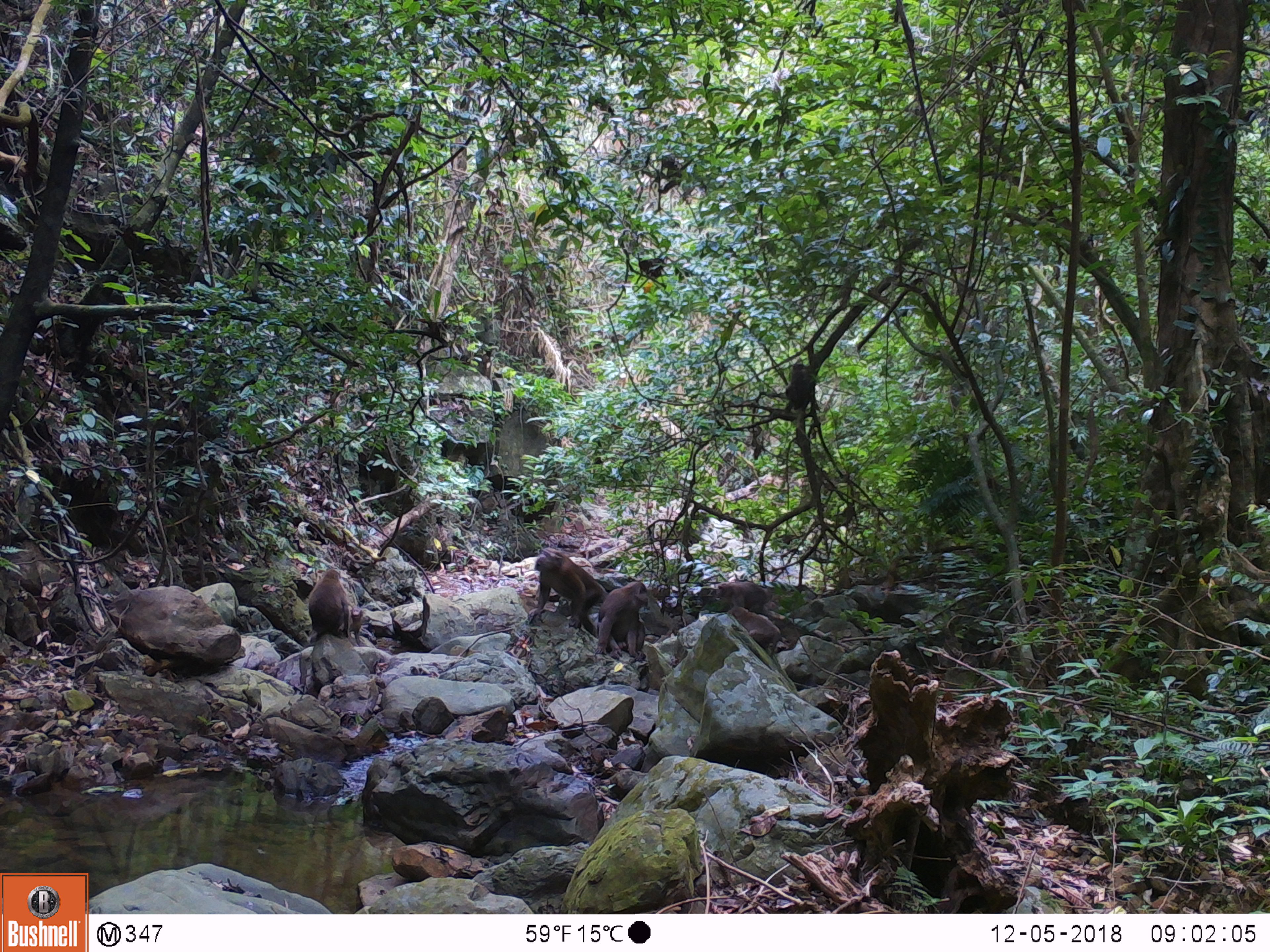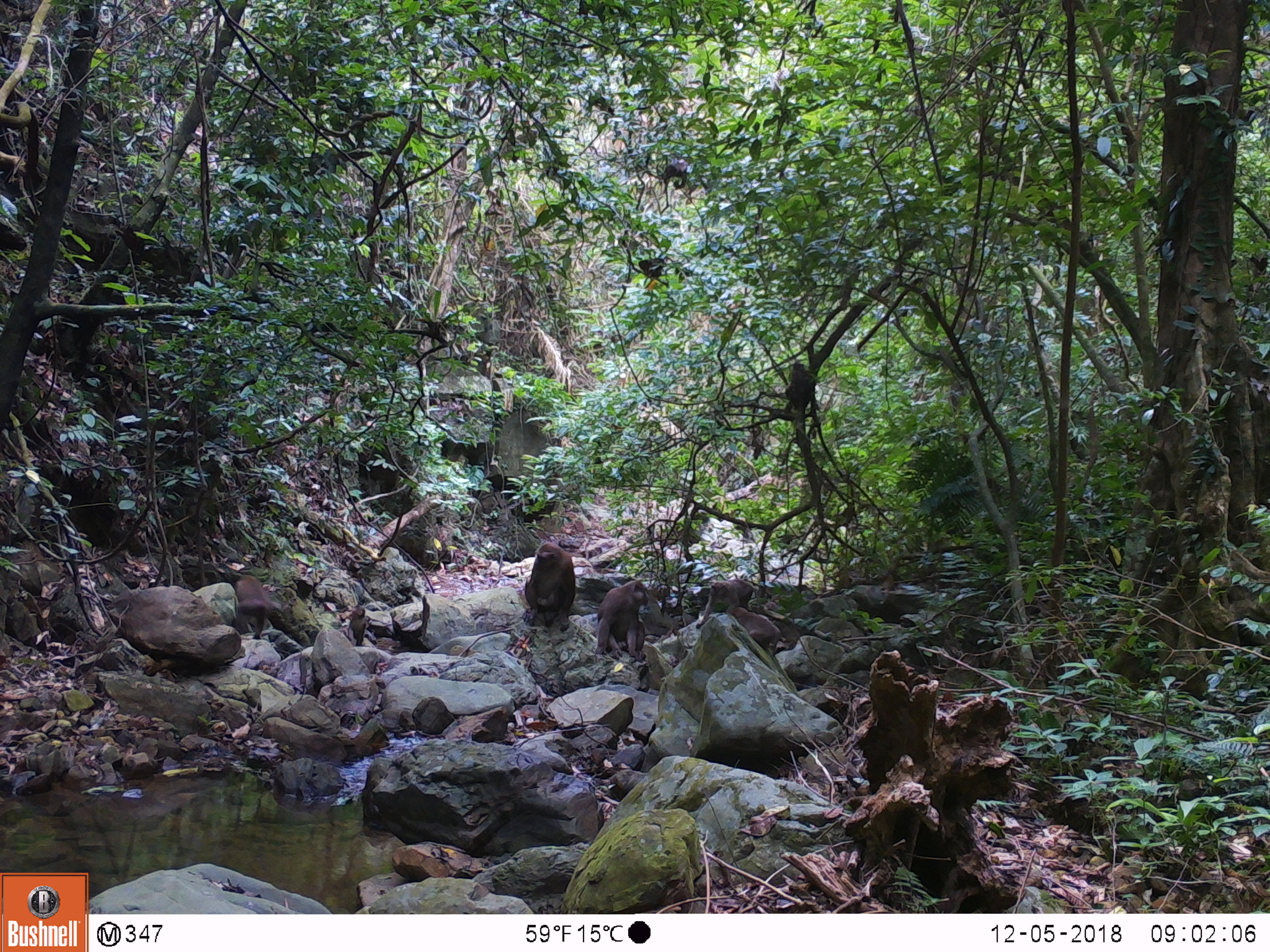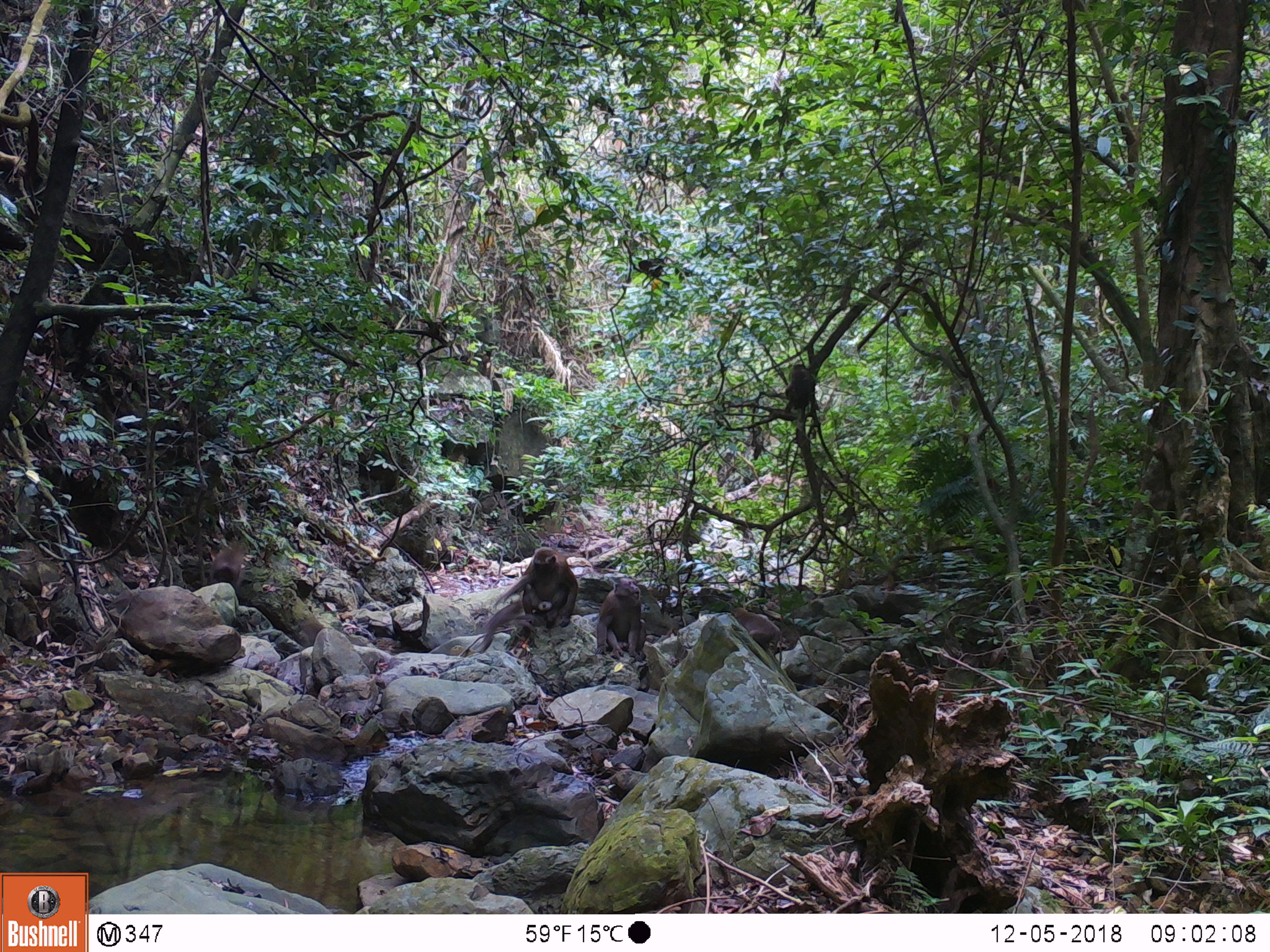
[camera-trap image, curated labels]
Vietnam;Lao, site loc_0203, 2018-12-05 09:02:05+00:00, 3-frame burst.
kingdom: Animalia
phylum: Chordata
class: Mammalia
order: Primates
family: Cercopithecidae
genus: Macaca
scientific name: Macaca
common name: macaques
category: assam or rhesus macaque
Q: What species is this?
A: Assam or rhesus macaque (macaques) (Macaca).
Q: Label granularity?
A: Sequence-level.